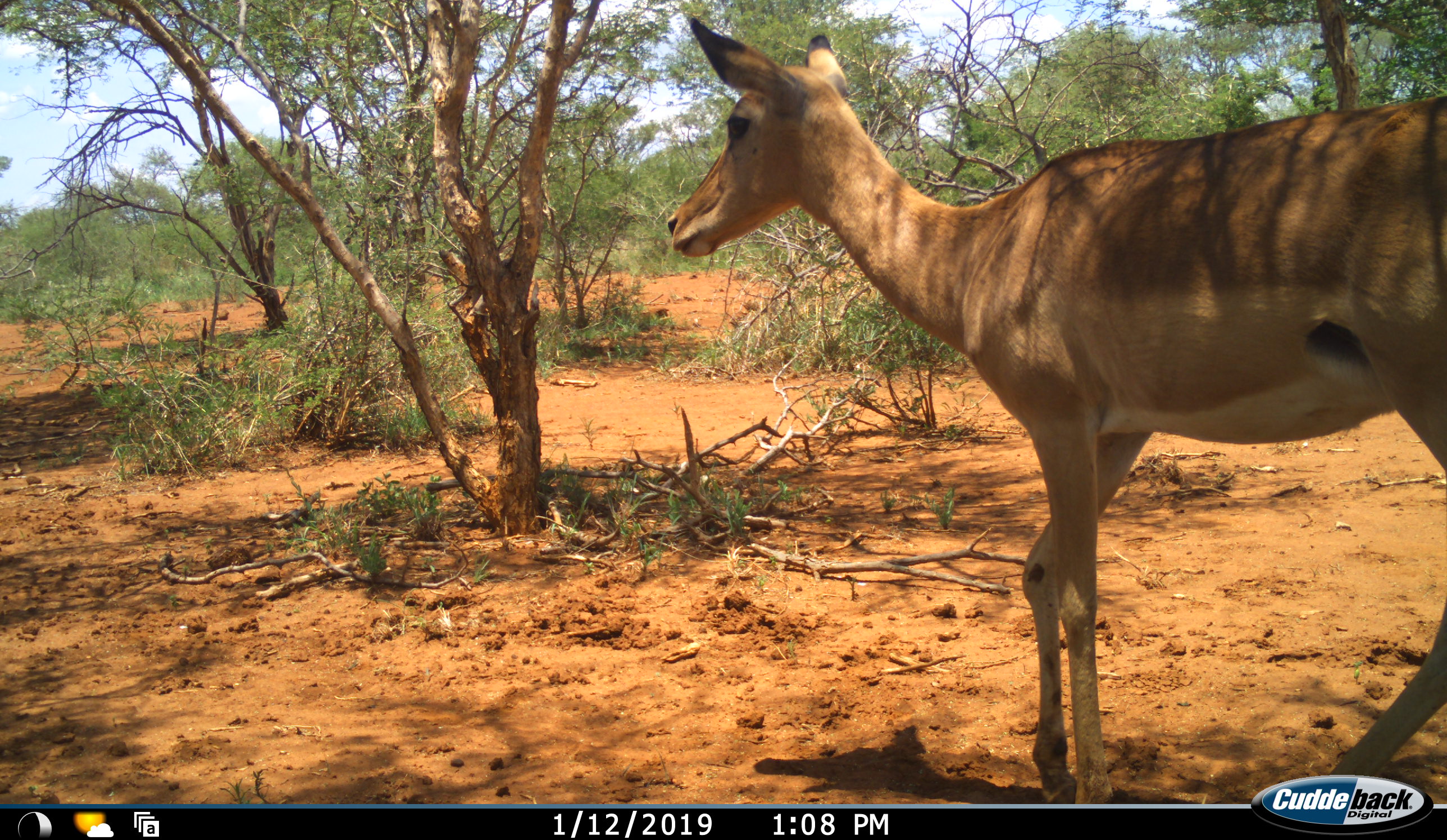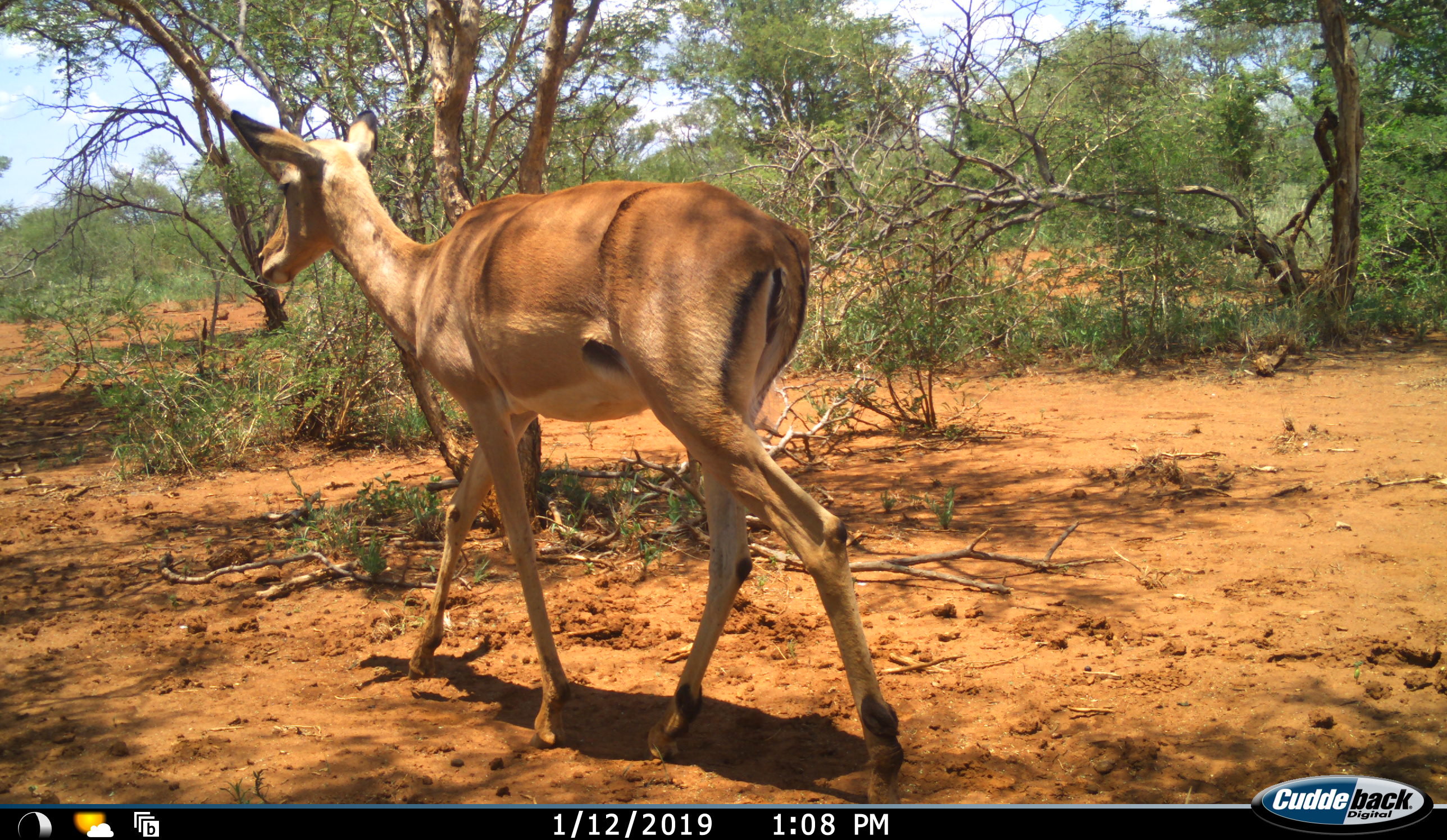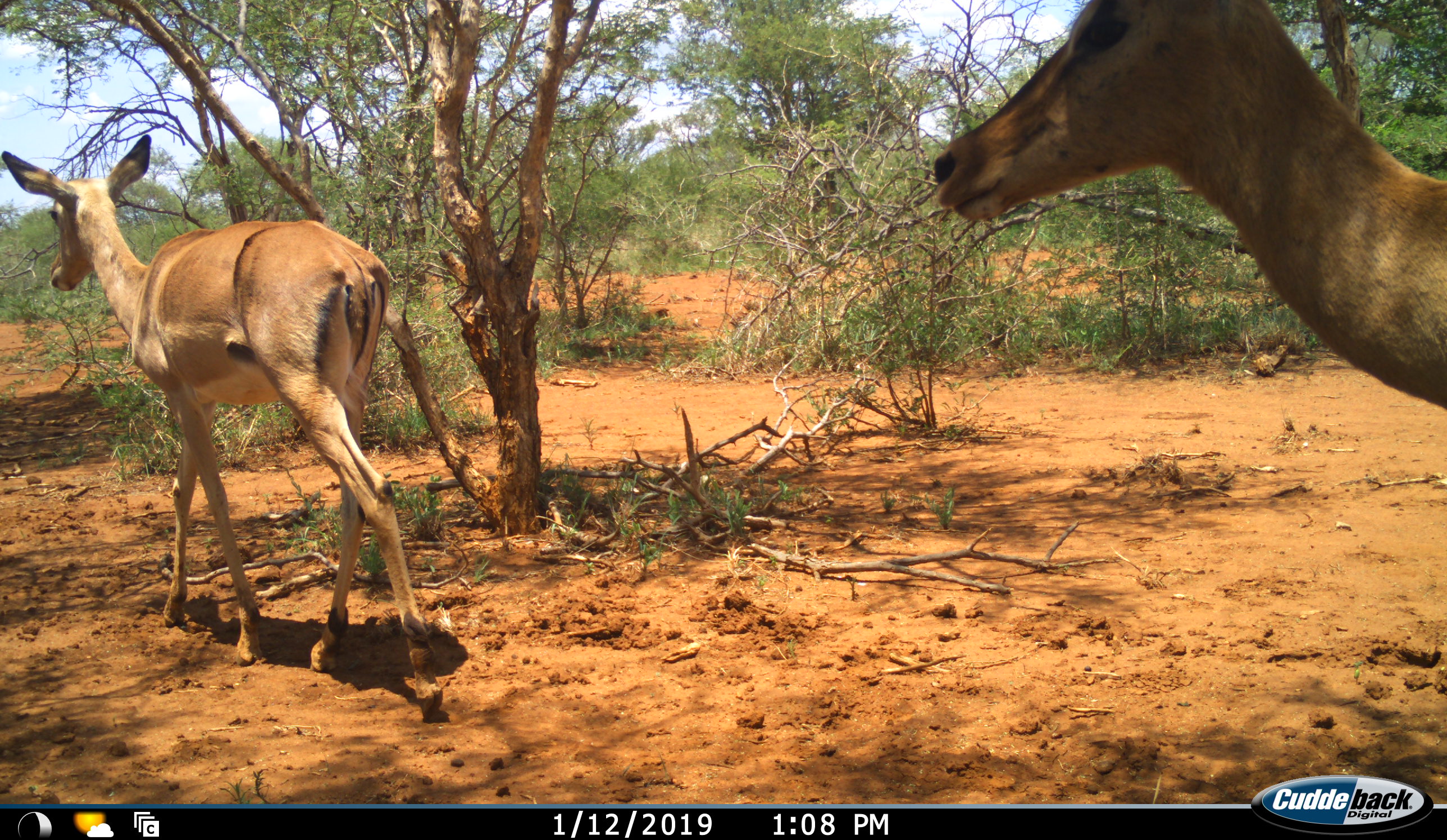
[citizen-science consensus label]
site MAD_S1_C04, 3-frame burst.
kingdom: Animalia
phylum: Chordata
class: Mammalia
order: Artiodactyla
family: Bovidae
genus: Aepyceros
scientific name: Aepyceros melampus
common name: impala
Impala (Aepyceros melampus), count 2. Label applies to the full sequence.